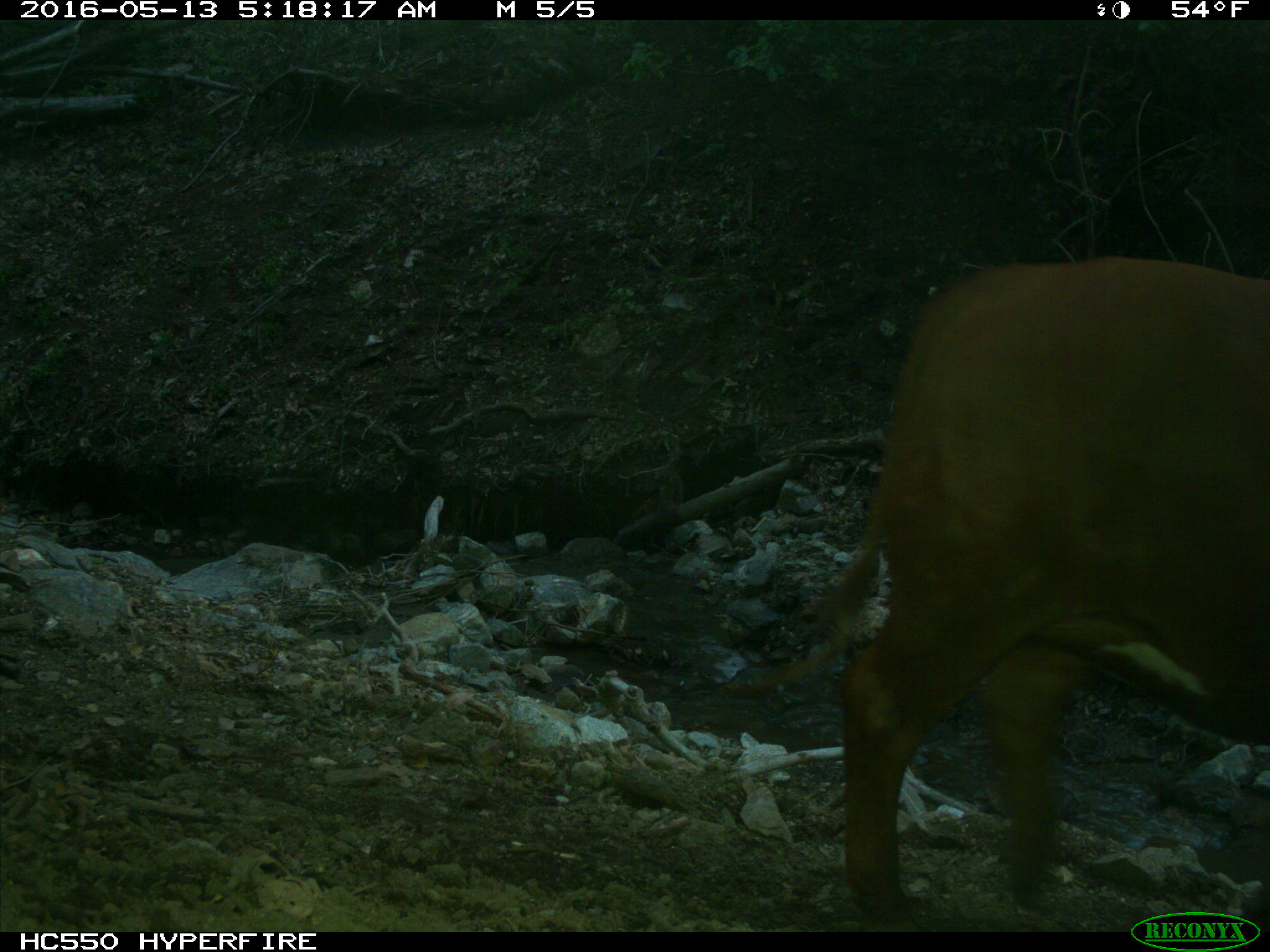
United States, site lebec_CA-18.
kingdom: Animalia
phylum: Chordata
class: Mammalia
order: Artiodactyla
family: Bovidae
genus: Bos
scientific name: Bos taurus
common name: domestic cow